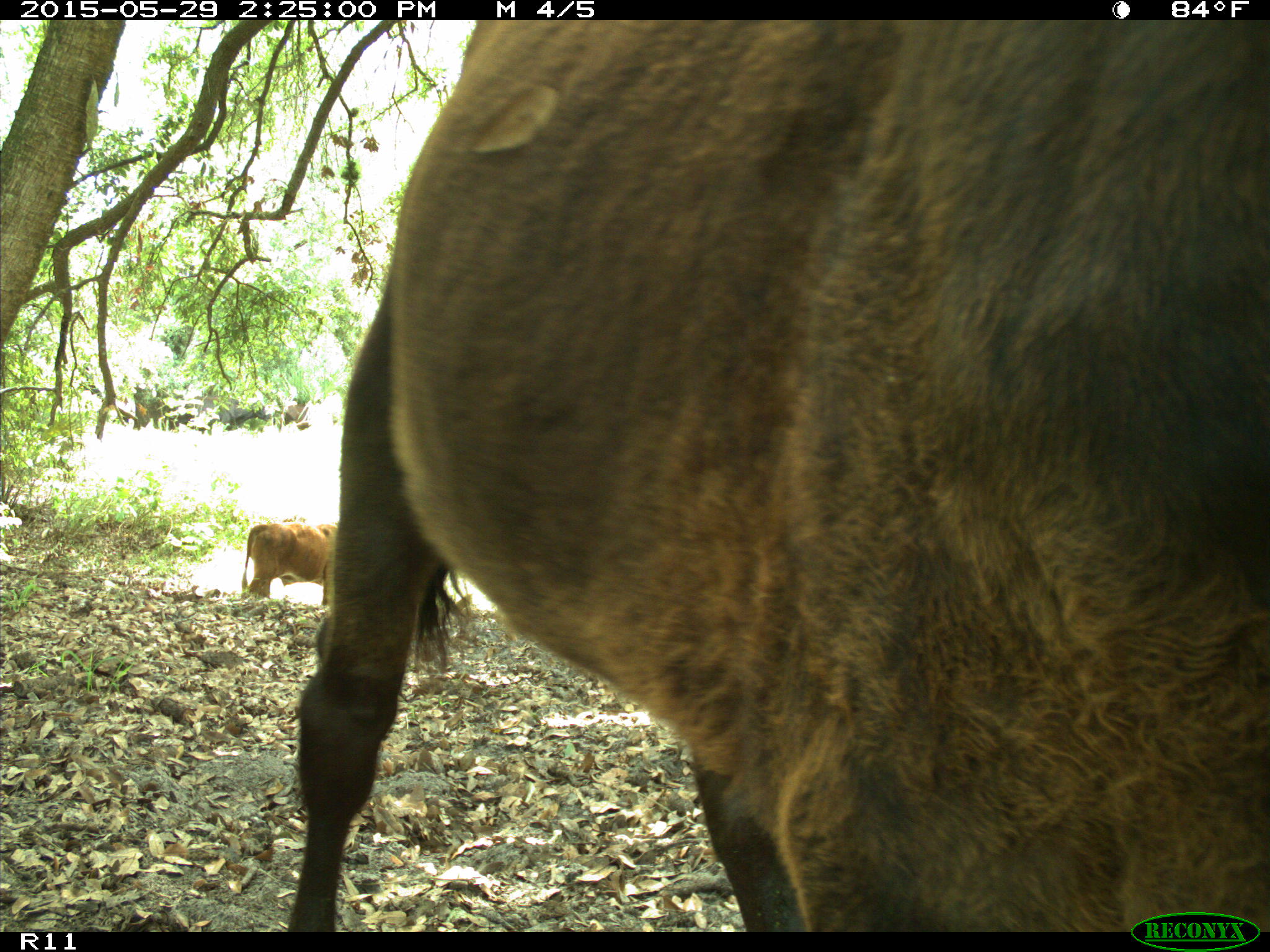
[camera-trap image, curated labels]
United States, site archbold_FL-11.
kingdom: Animalia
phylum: Chordata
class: Mammalia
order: Artiodactyla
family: Bovidae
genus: Bos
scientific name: Bos taurus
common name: domestic cow